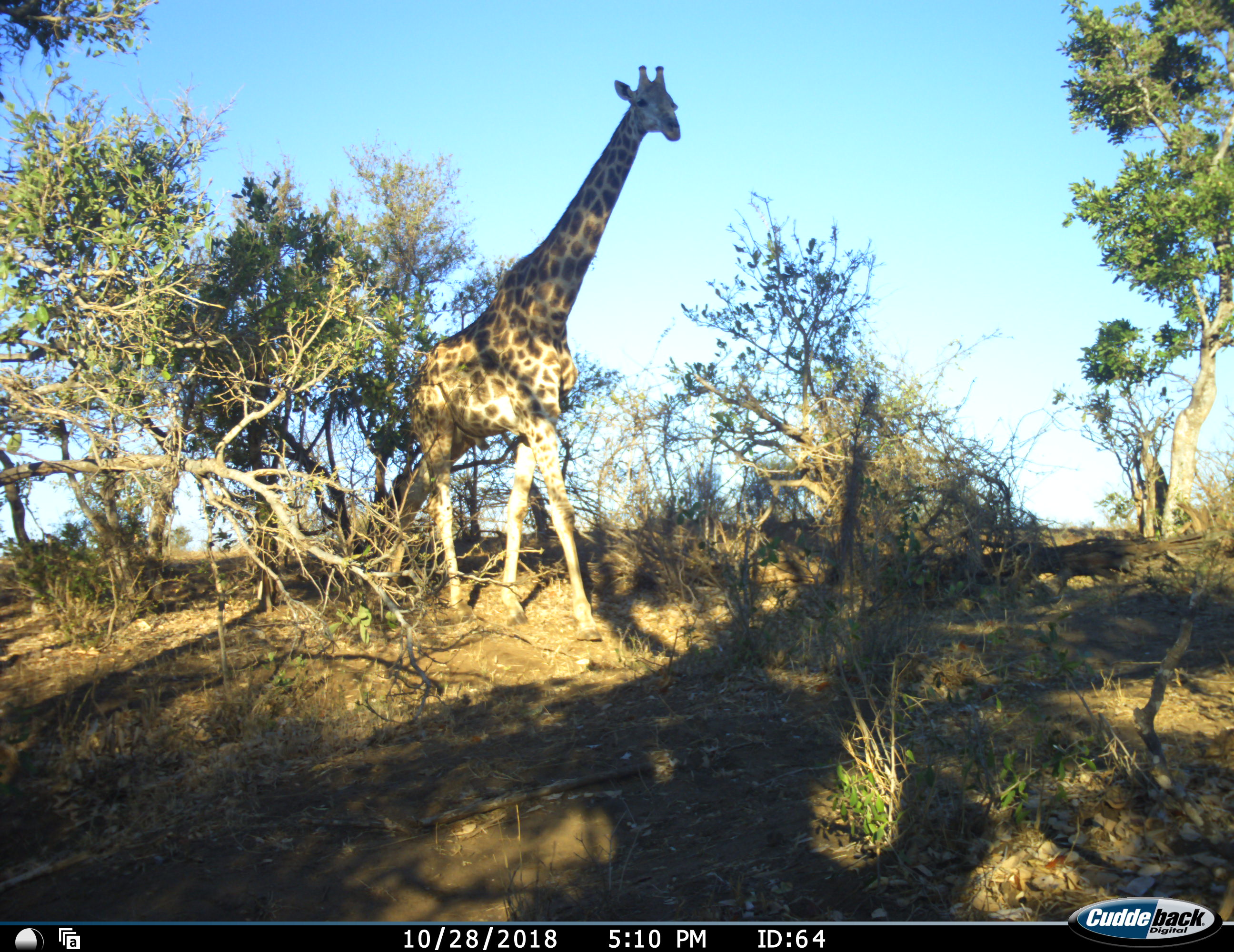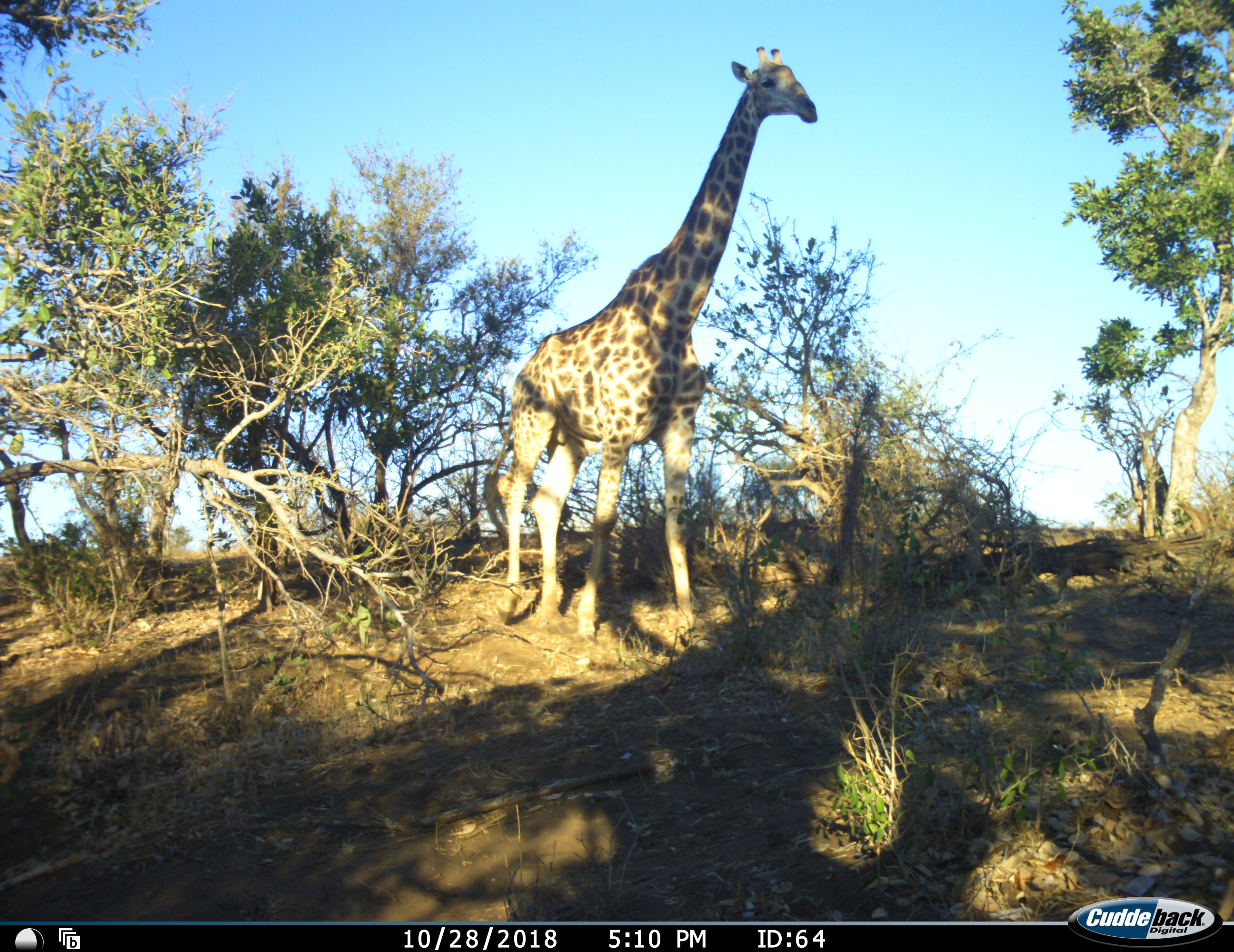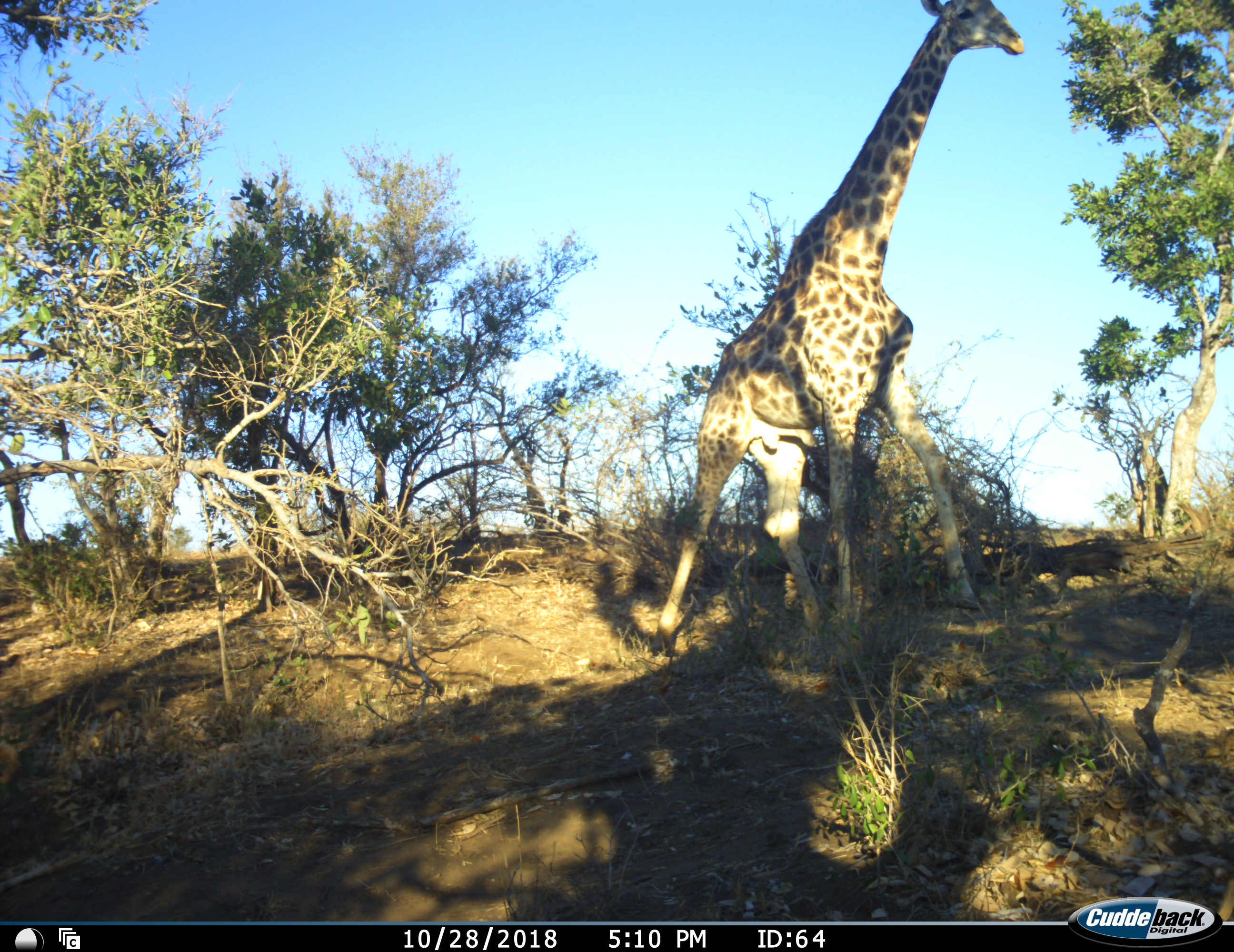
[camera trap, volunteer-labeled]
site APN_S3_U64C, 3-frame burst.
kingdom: Animalia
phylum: Chordata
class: Mammalia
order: Artiodactyla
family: Giraffidae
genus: Giraffa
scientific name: Giraffa camelopardalis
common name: giraffe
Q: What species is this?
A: Giraffe (Giraffa camelopardalis).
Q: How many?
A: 1.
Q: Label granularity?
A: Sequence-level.